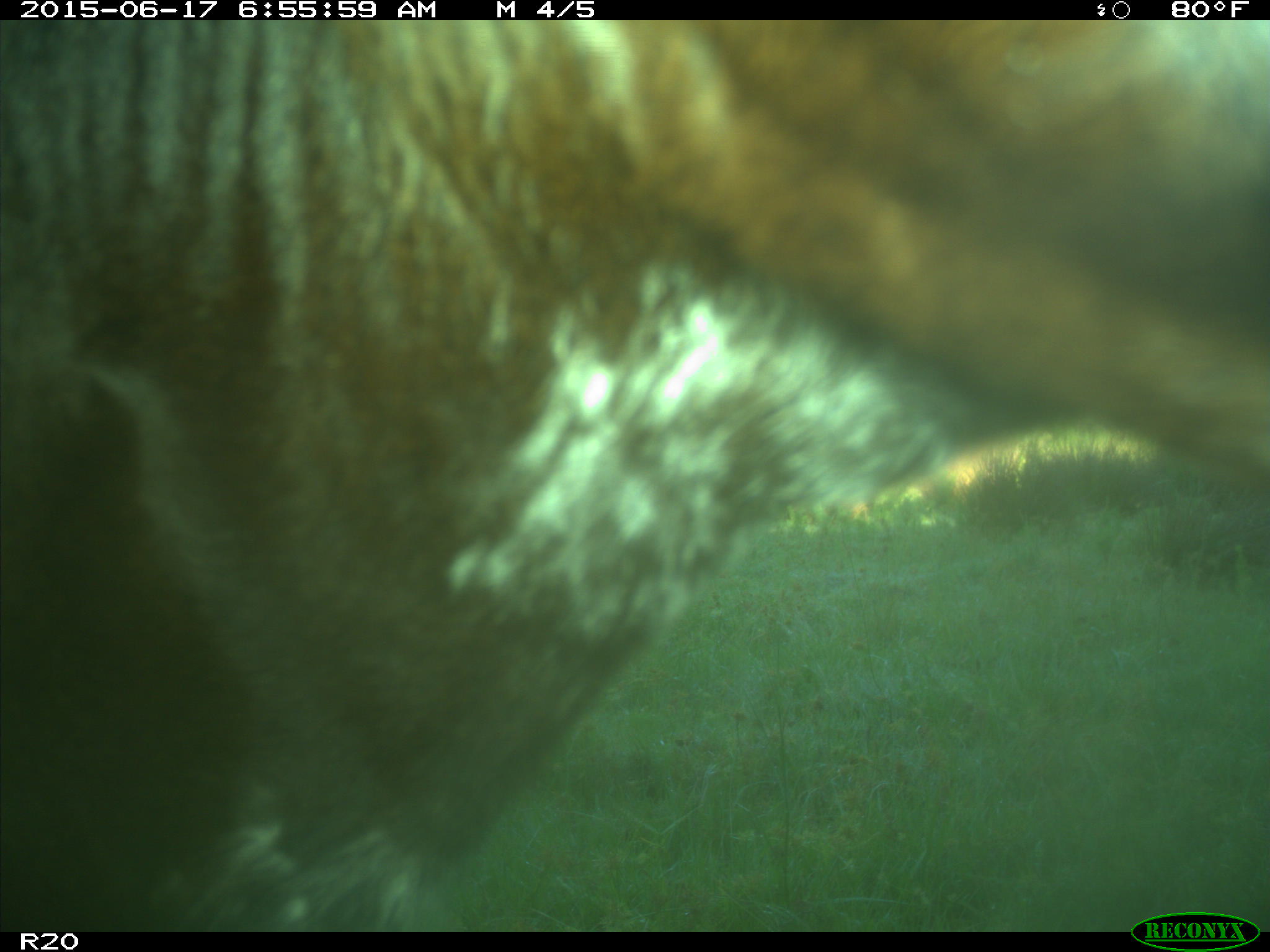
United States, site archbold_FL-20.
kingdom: Animalia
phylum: Chordata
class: Mammalia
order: Artiodactyla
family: Bovidae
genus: Bos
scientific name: Bos taurus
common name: domestic cow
Bos taurus (domestic cow).